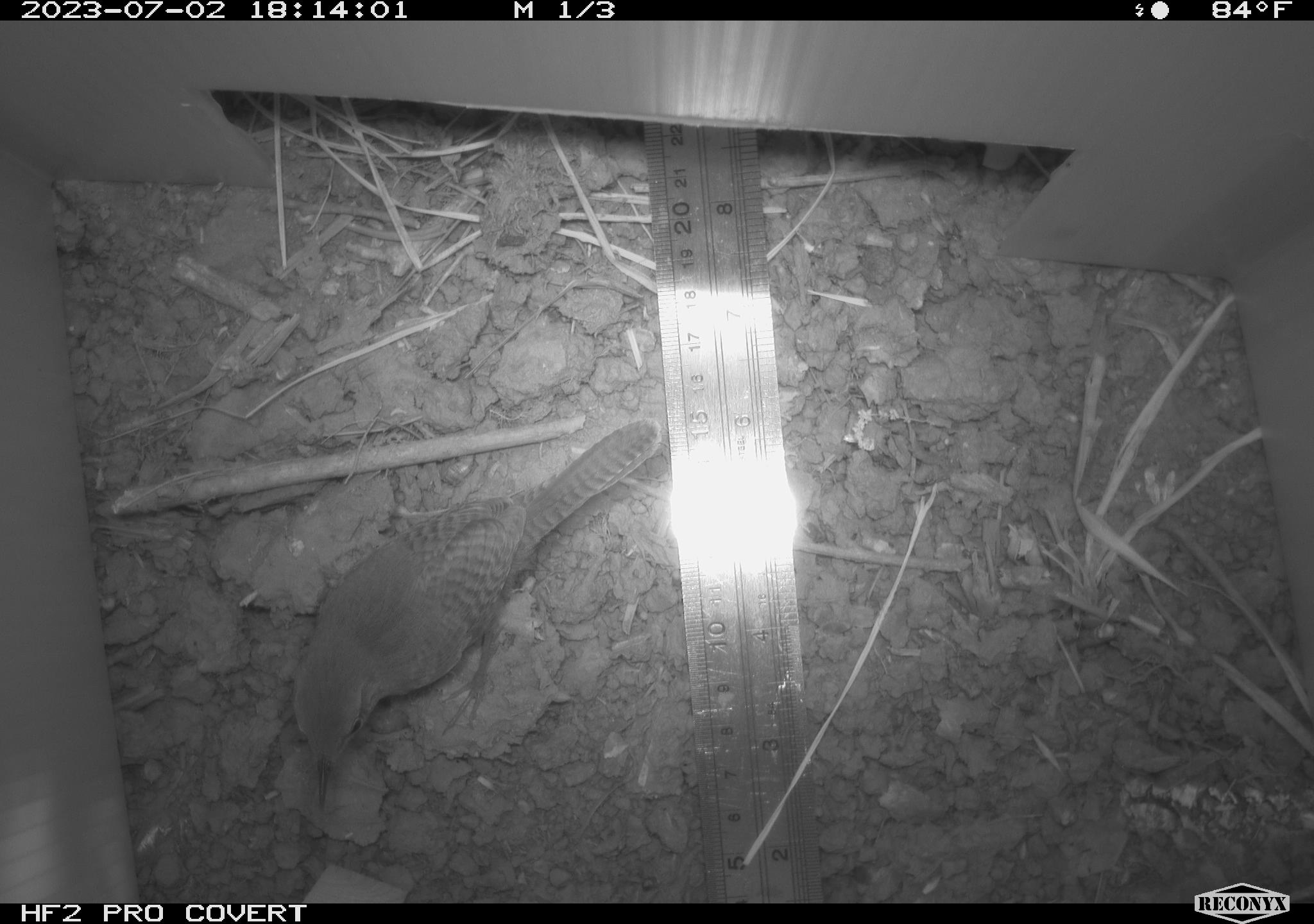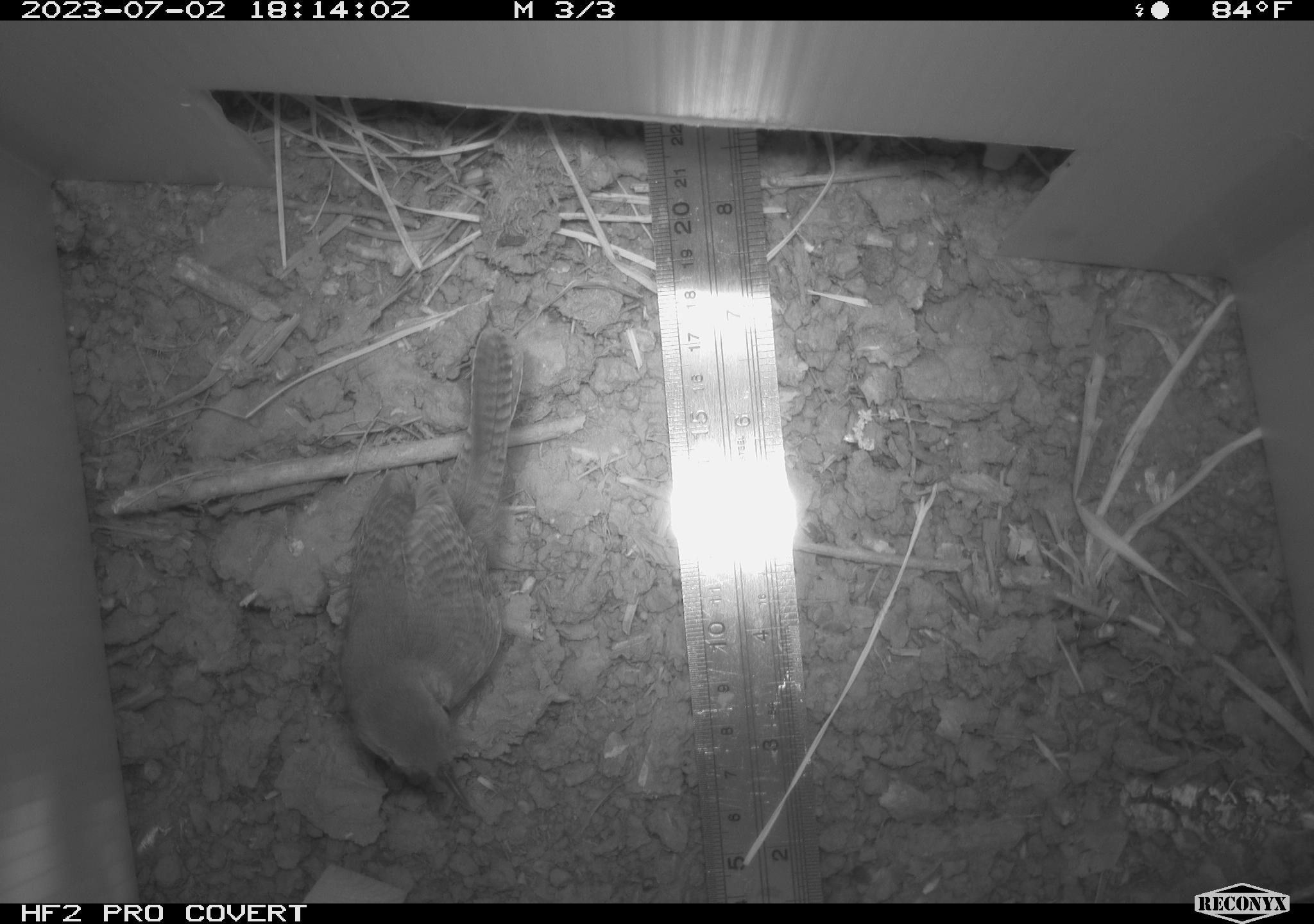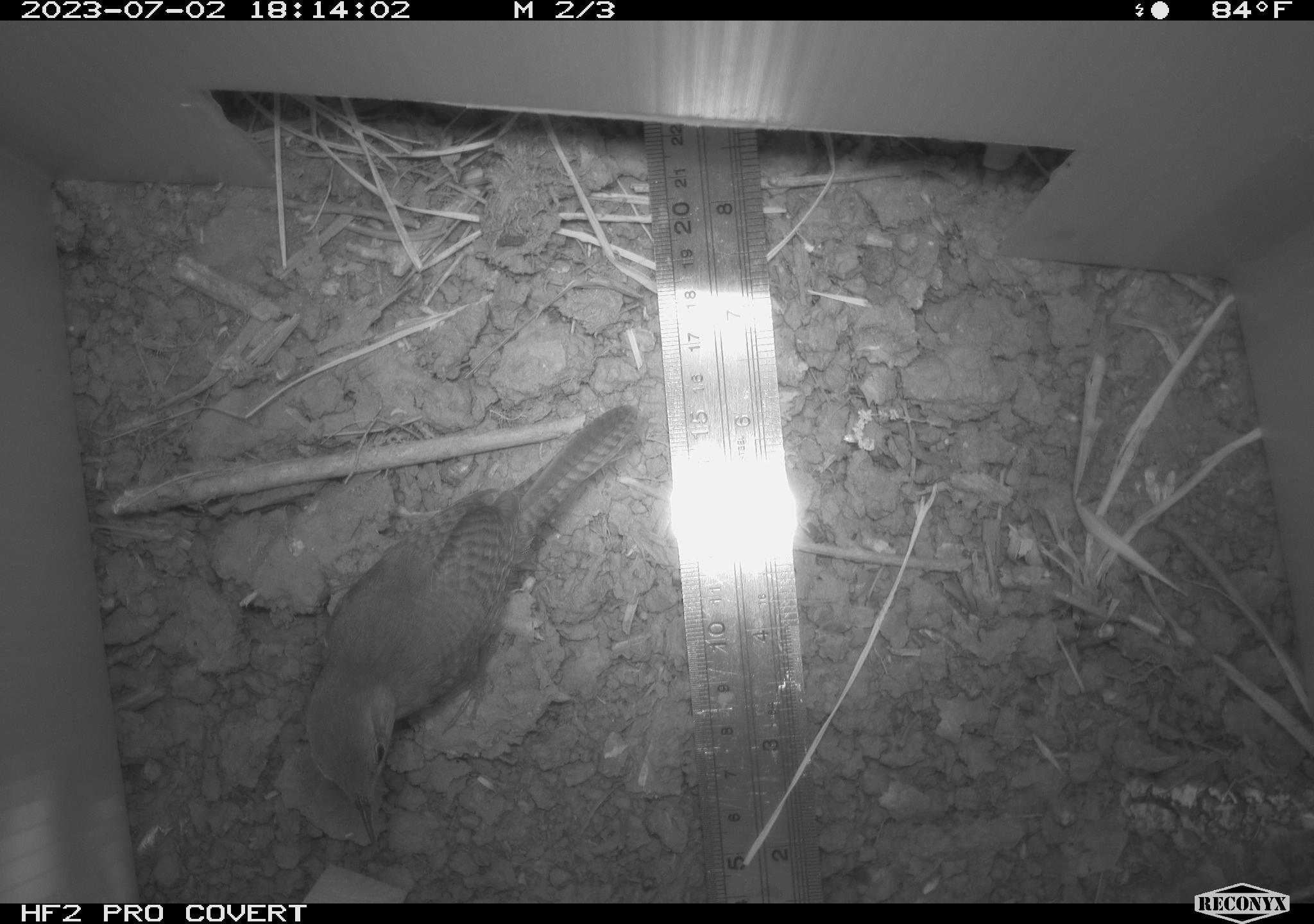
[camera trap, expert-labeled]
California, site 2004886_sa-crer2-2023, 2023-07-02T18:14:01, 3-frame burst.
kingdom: Animalia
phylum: Chordata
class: Aves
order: Passeriformes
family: Troglodytidae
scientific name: Troglodytidae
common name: wren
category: troglodytidae family